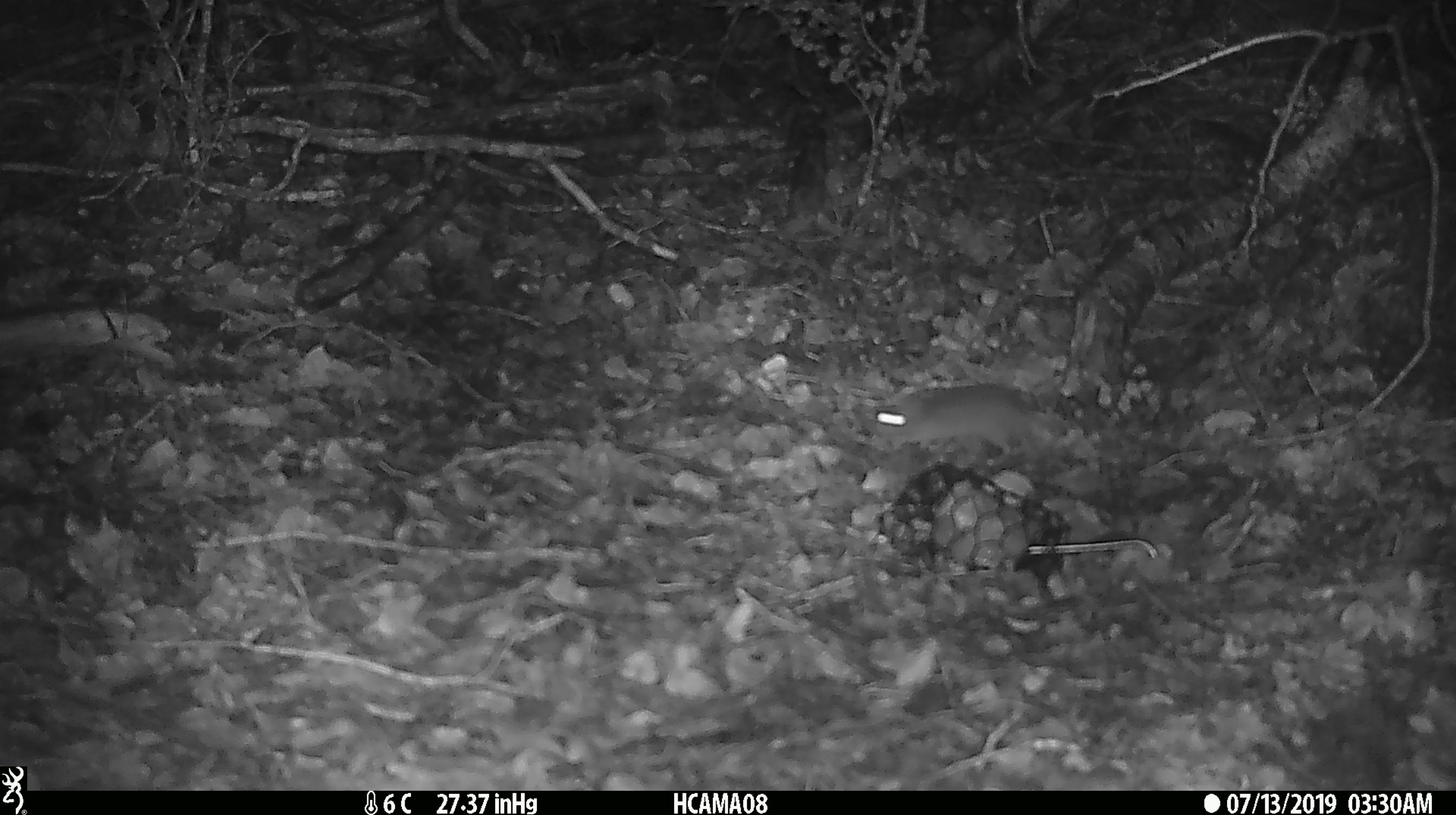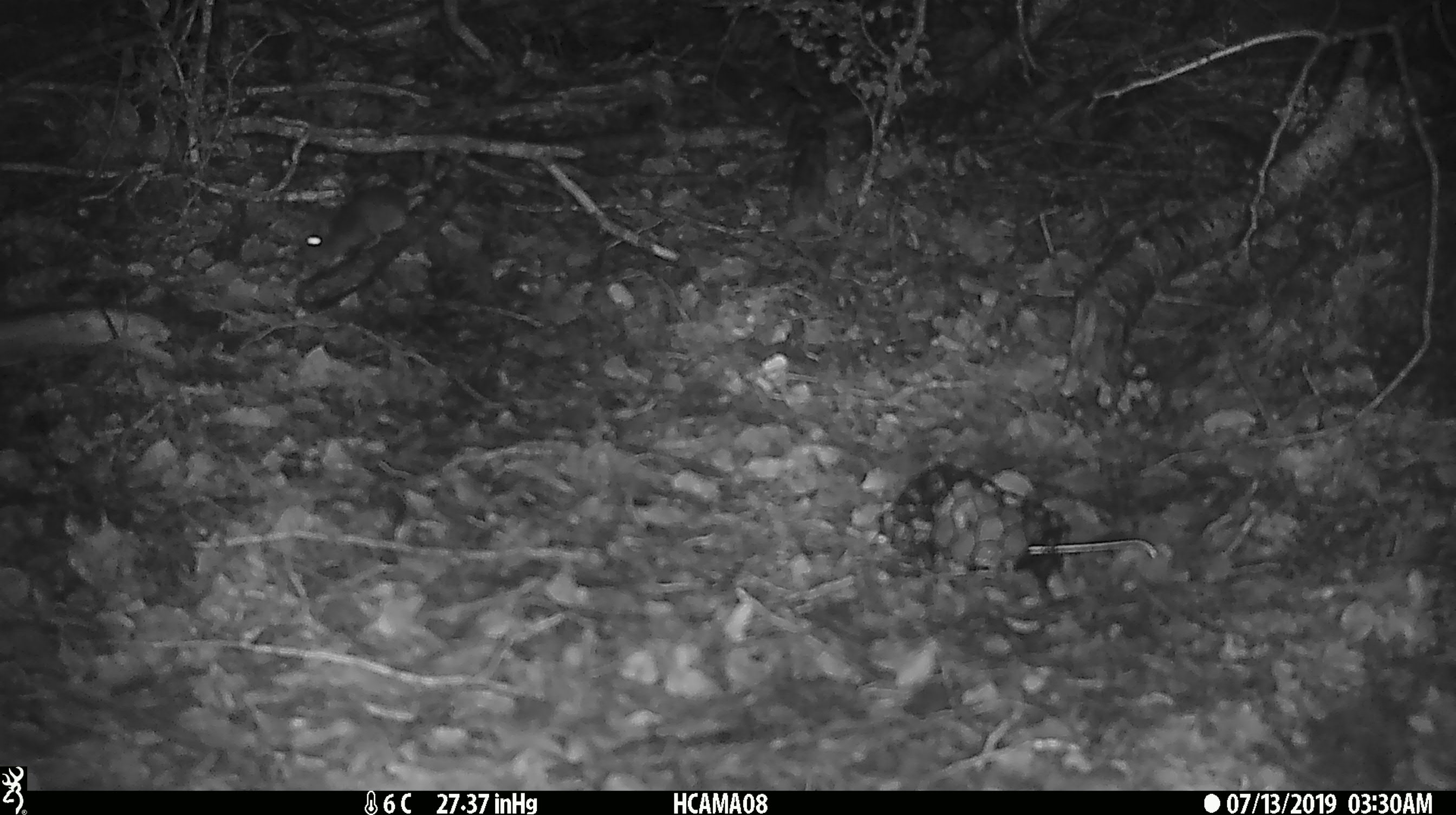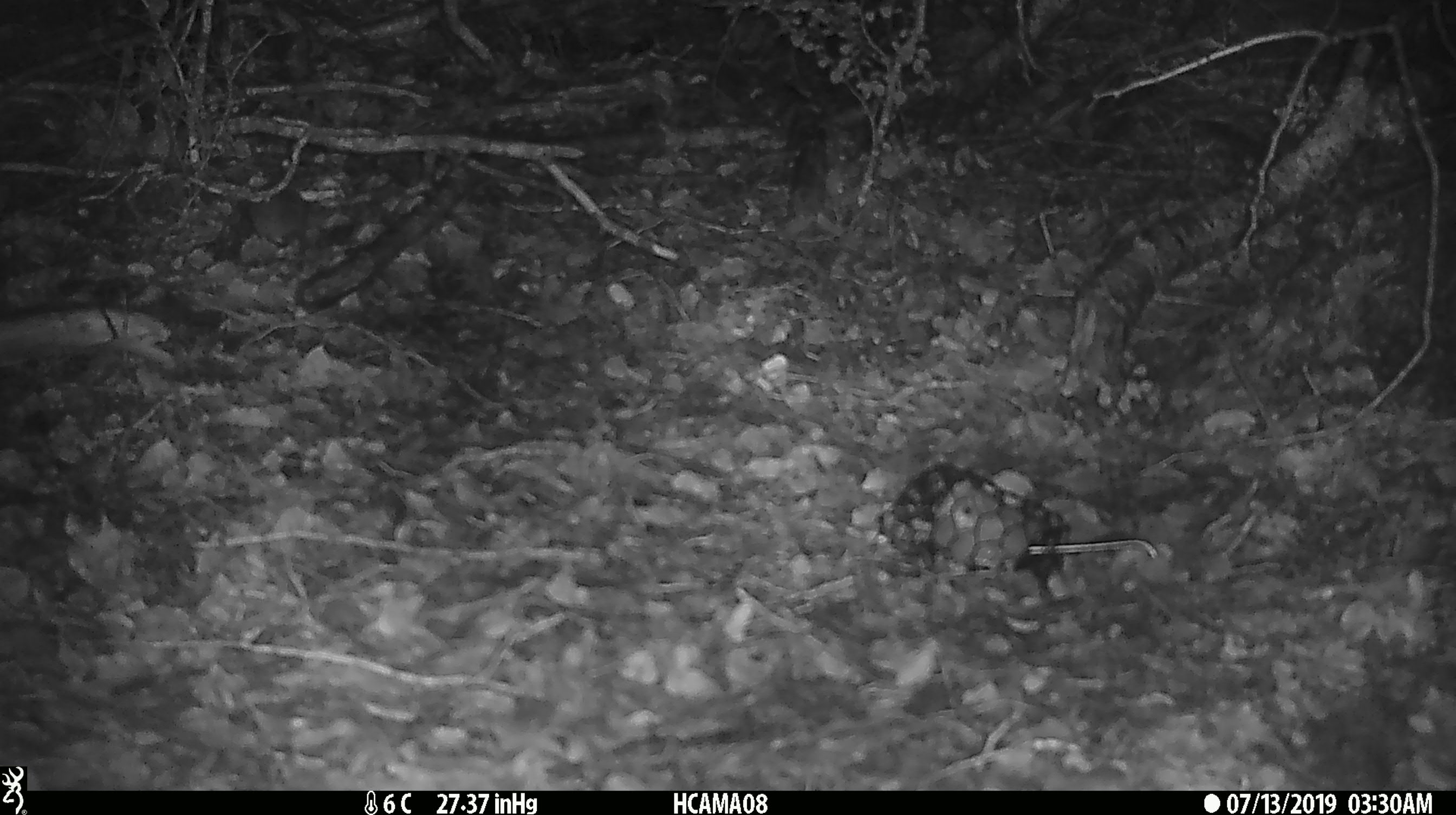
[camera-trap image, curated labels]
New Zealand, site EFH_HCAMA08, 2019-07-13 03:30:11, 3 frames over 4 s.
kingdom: Animalia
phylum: Chordata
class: Mammalia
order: Rodentia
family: Muridae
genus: Mus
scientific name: Mus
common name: mouse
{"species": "mouse (Mus)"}